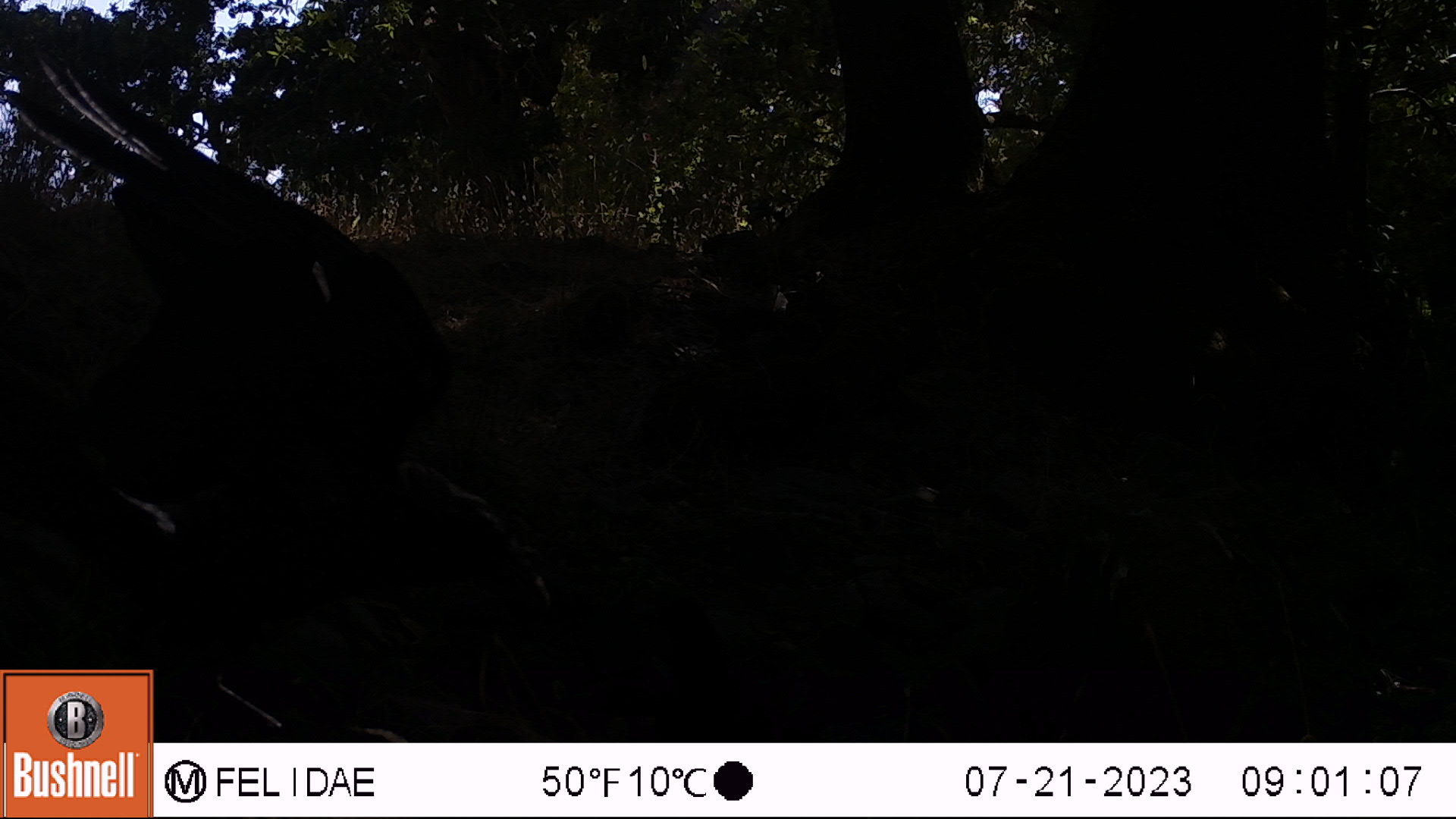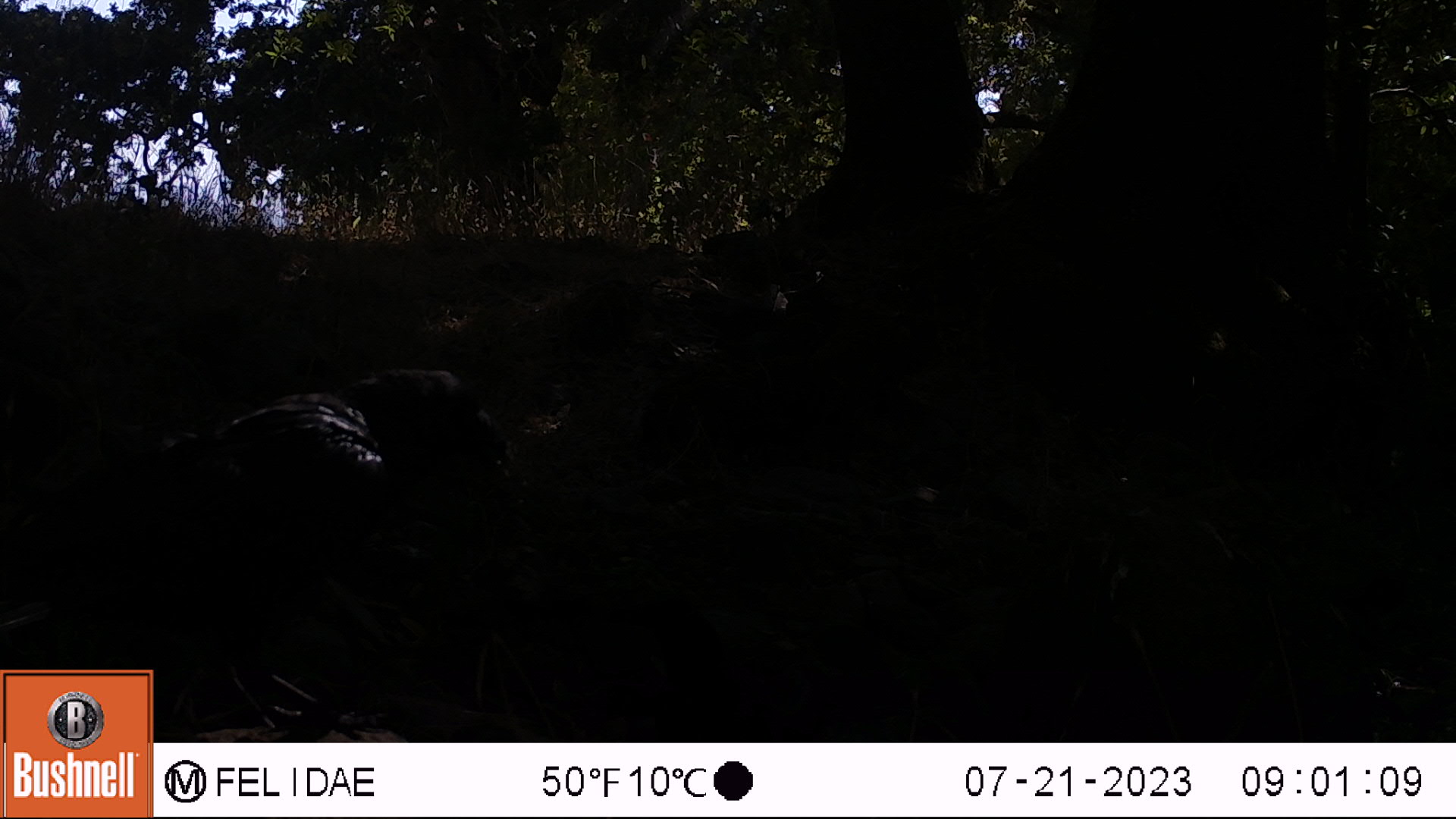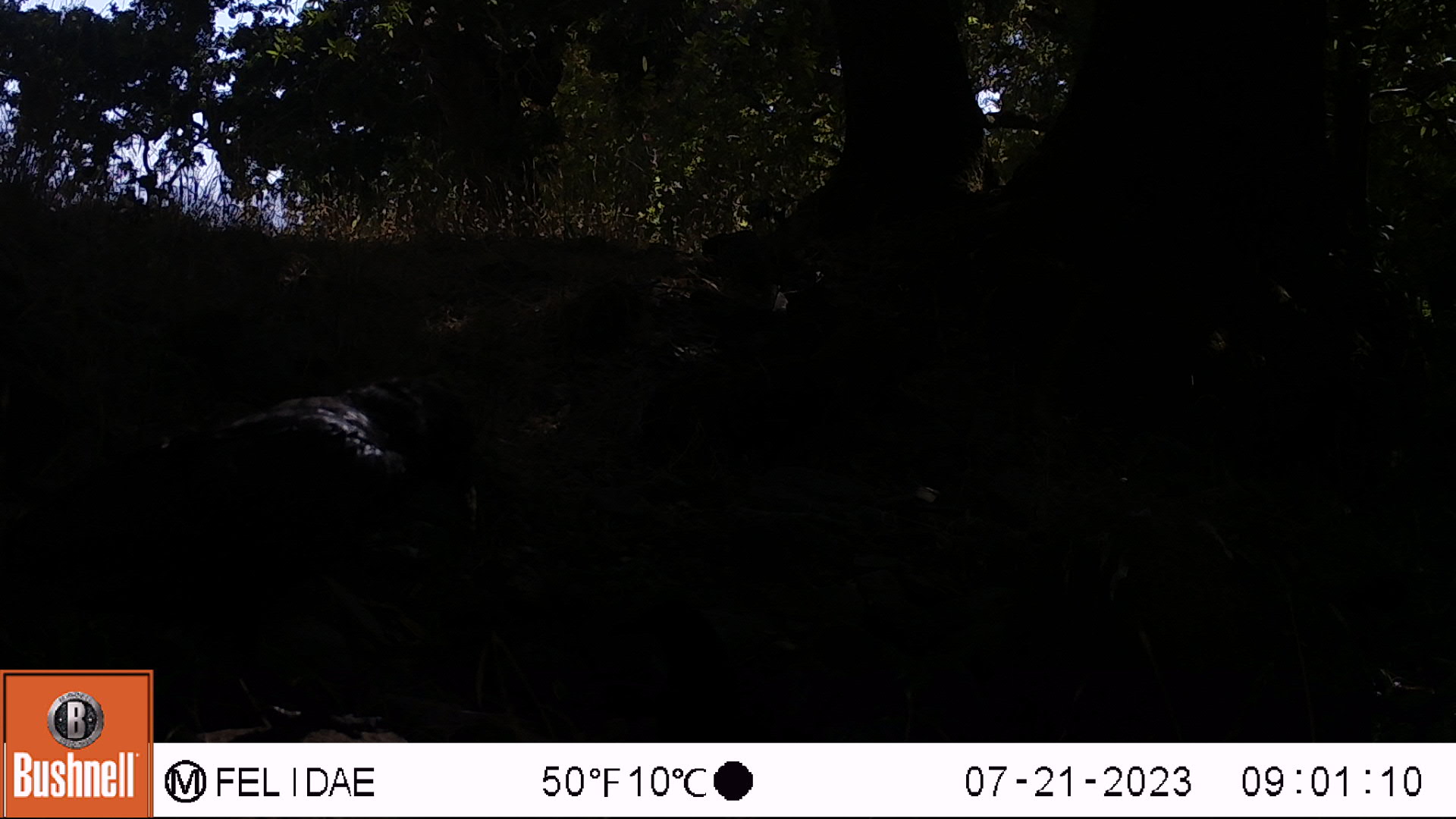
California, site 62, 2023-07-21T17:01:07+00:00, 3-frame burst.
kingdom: Animalia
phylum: Chordata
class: Aves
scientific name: Aves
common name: bird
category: unknown bird